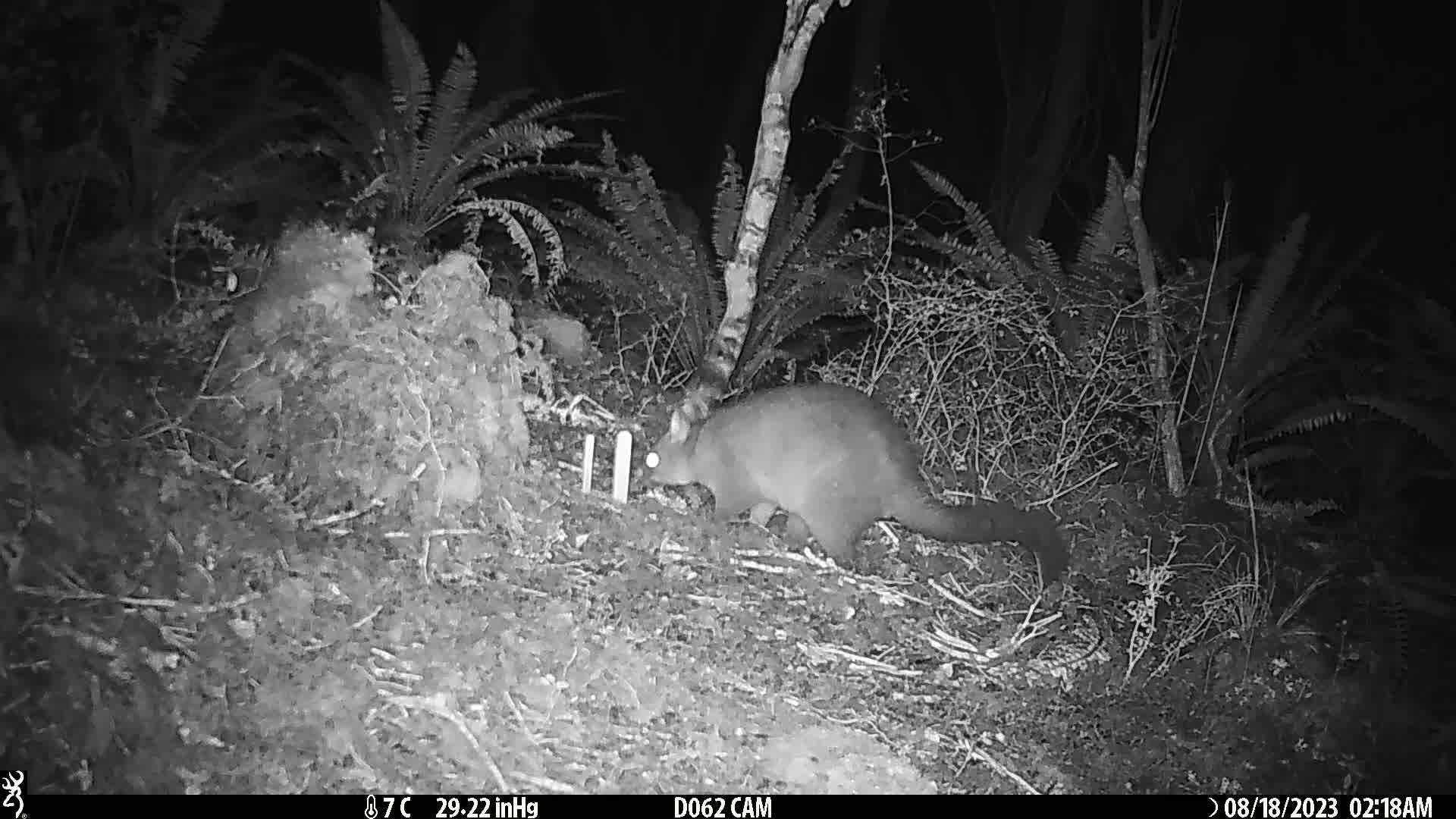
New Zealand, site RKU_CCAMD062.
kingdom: Animalia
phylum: Chordata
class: Mammalia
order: Diprotodontia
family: Phalangeridae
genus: Trichosurus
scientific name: Trichosurus vulpecula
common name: common brushtail possum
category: possum